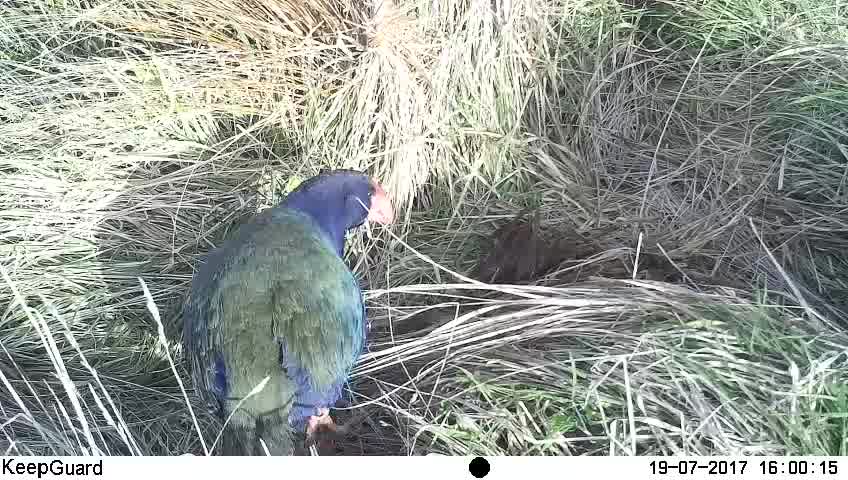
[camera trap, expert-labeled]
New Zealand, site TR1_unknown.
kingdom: Animalia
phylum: Chordata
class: Aves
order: Gruiformes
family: Rallidae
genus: Porphyrio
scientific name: Porphyrio mantelli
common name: takahe